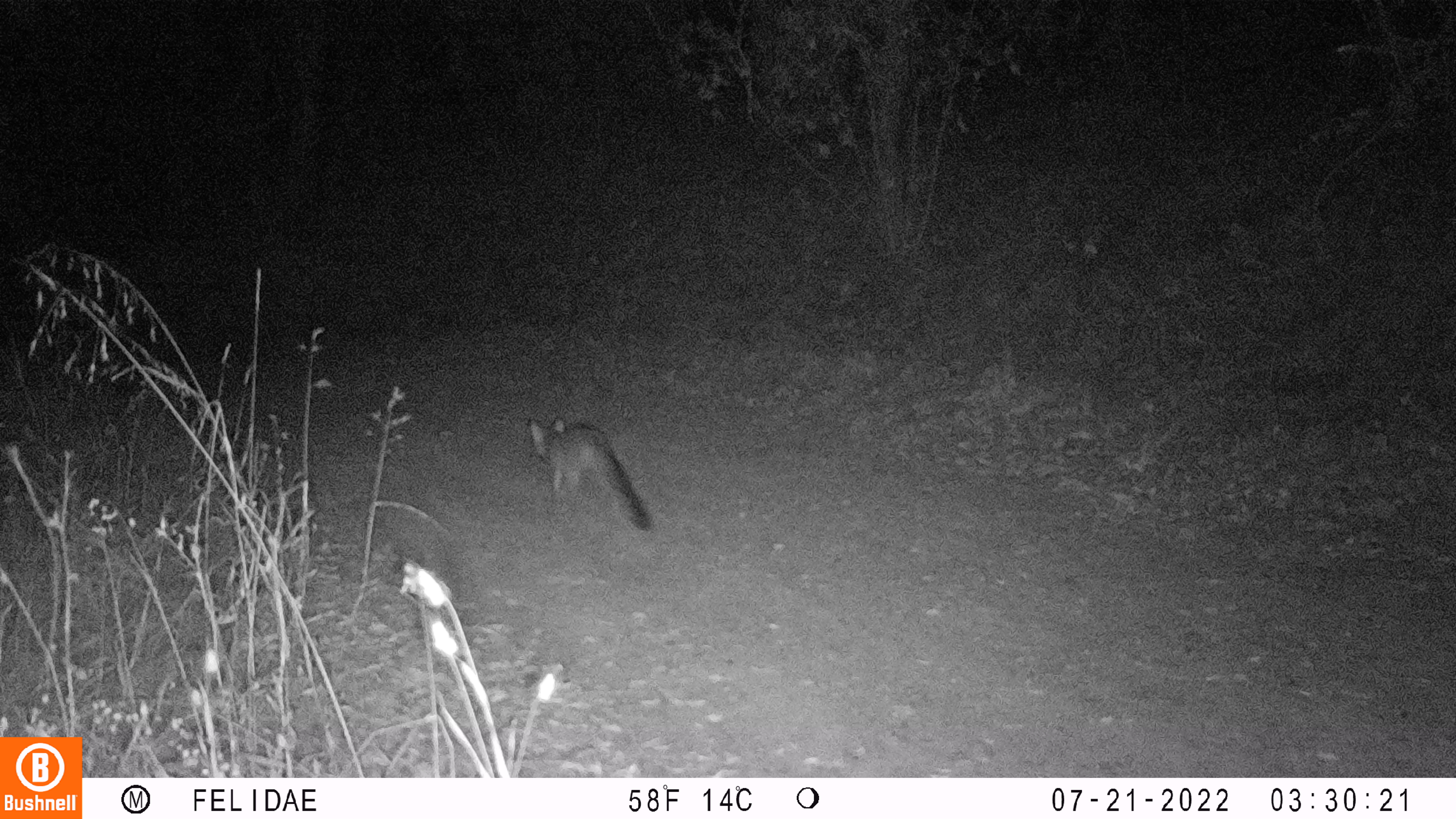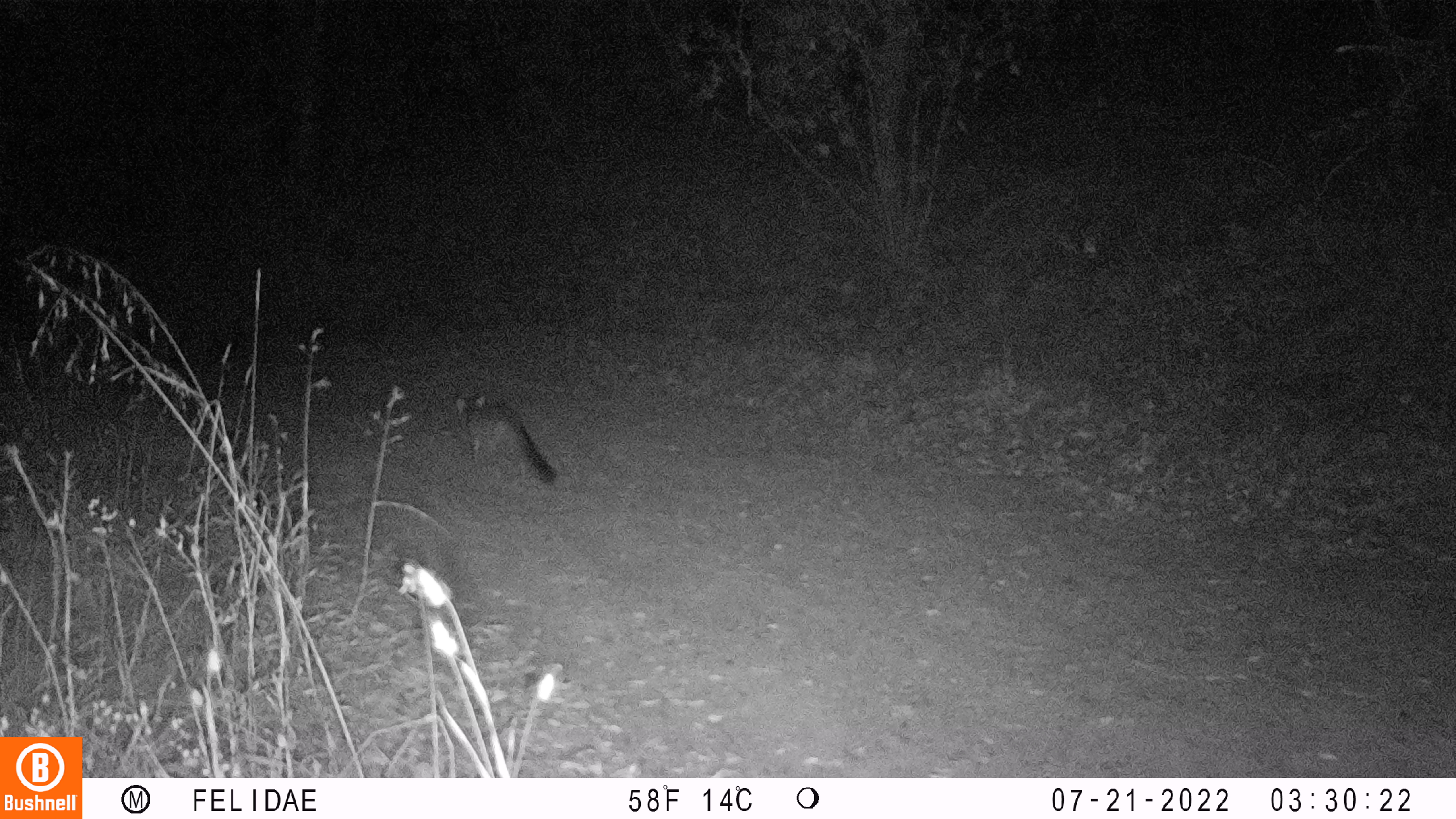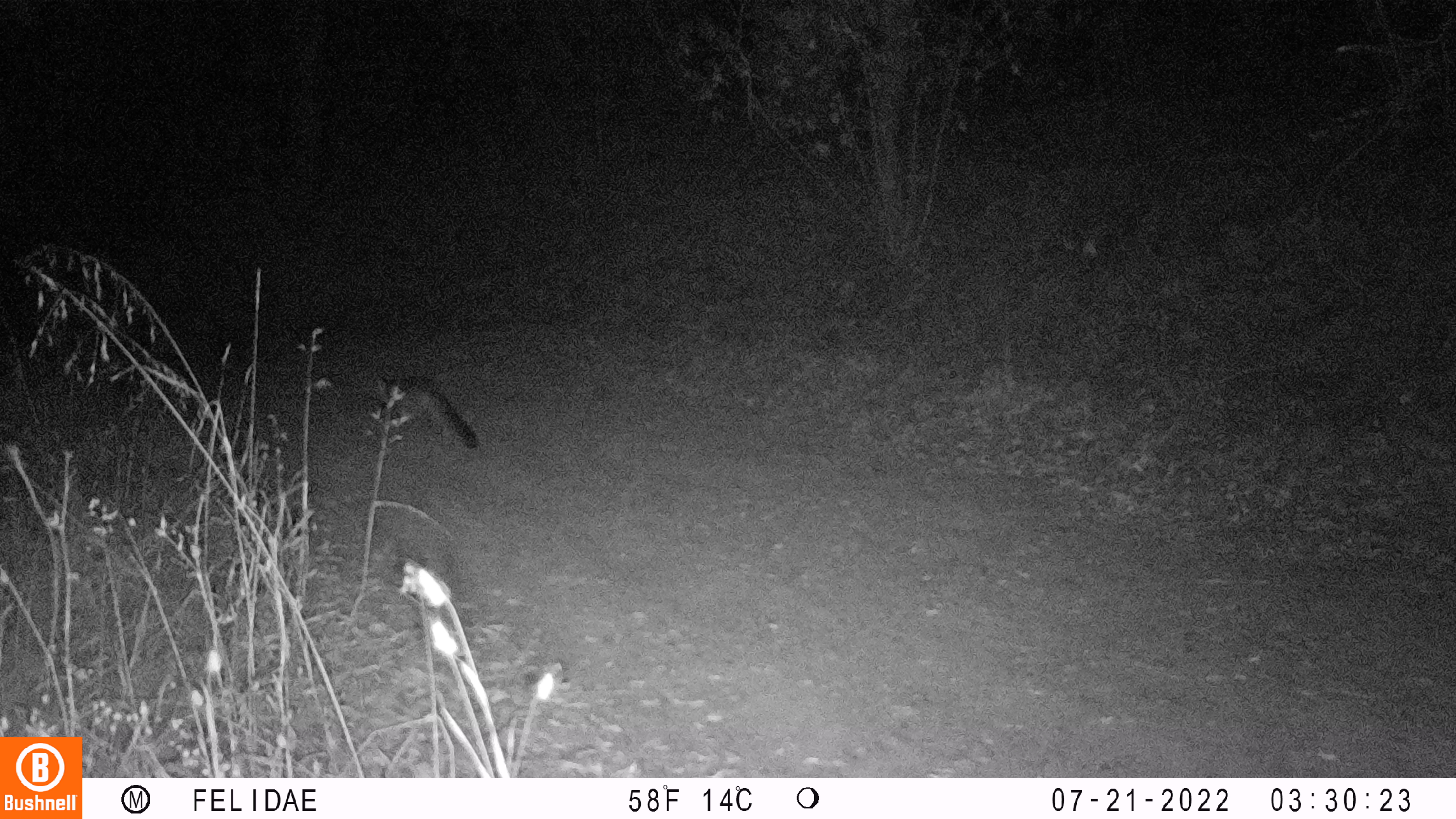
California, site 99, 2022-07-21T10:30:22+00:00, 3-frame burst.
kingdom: Animalia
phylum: Chordata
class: Mammalia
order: Carnivora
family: Canidae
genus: Urocyon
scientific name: Urocyon cinereoargenteus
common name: gray fox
Gray fox (Urocyon cinereoargenteus).